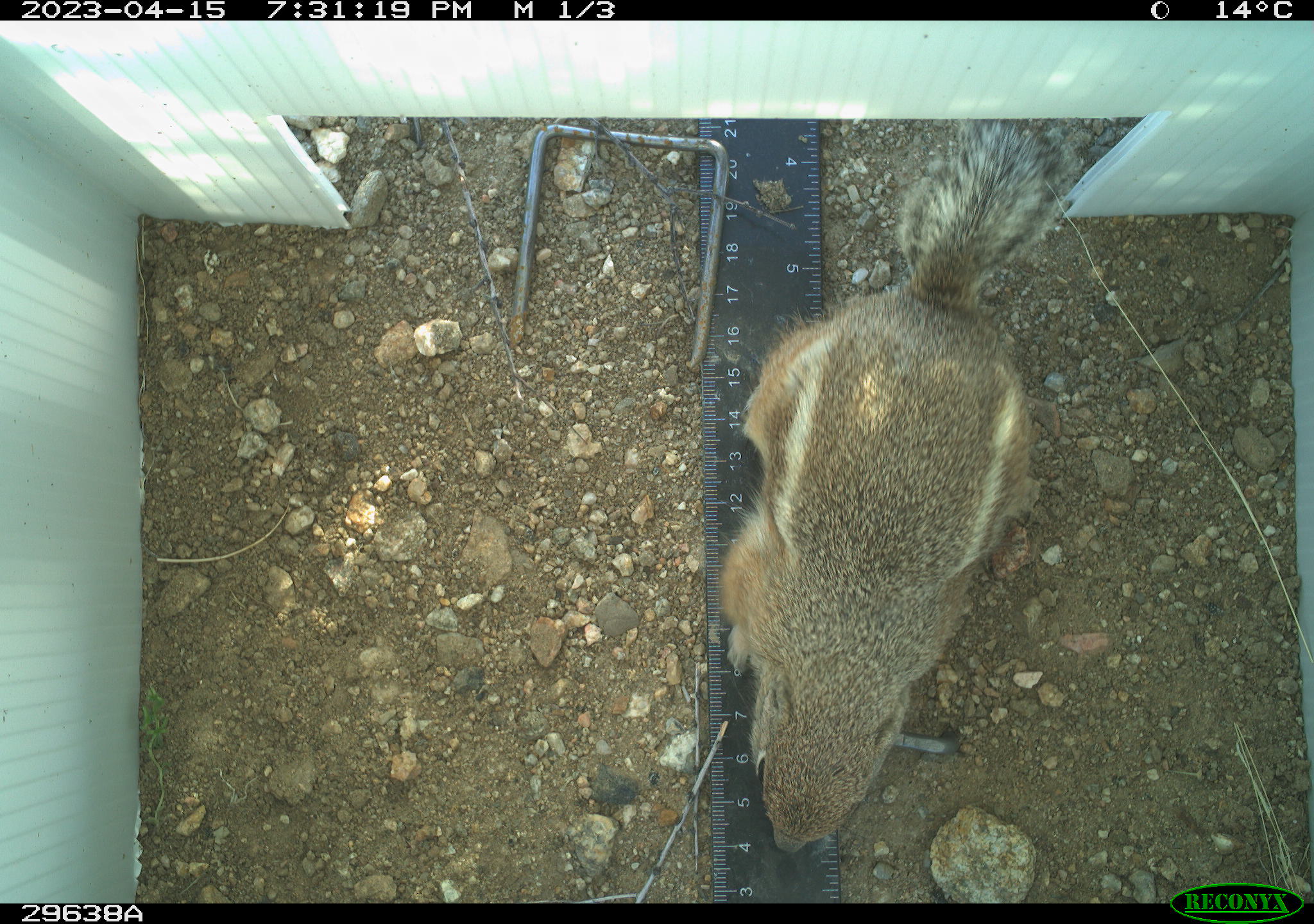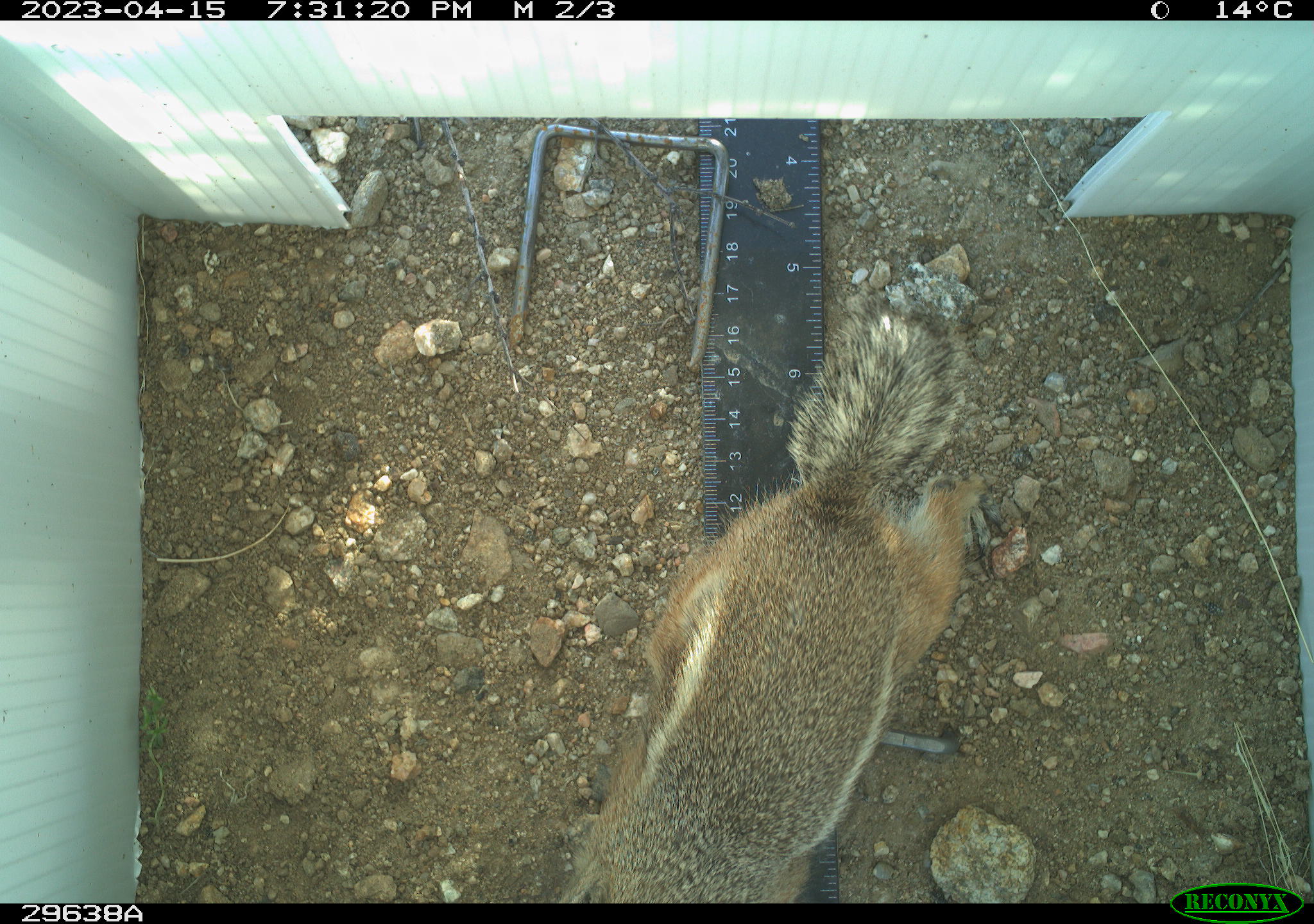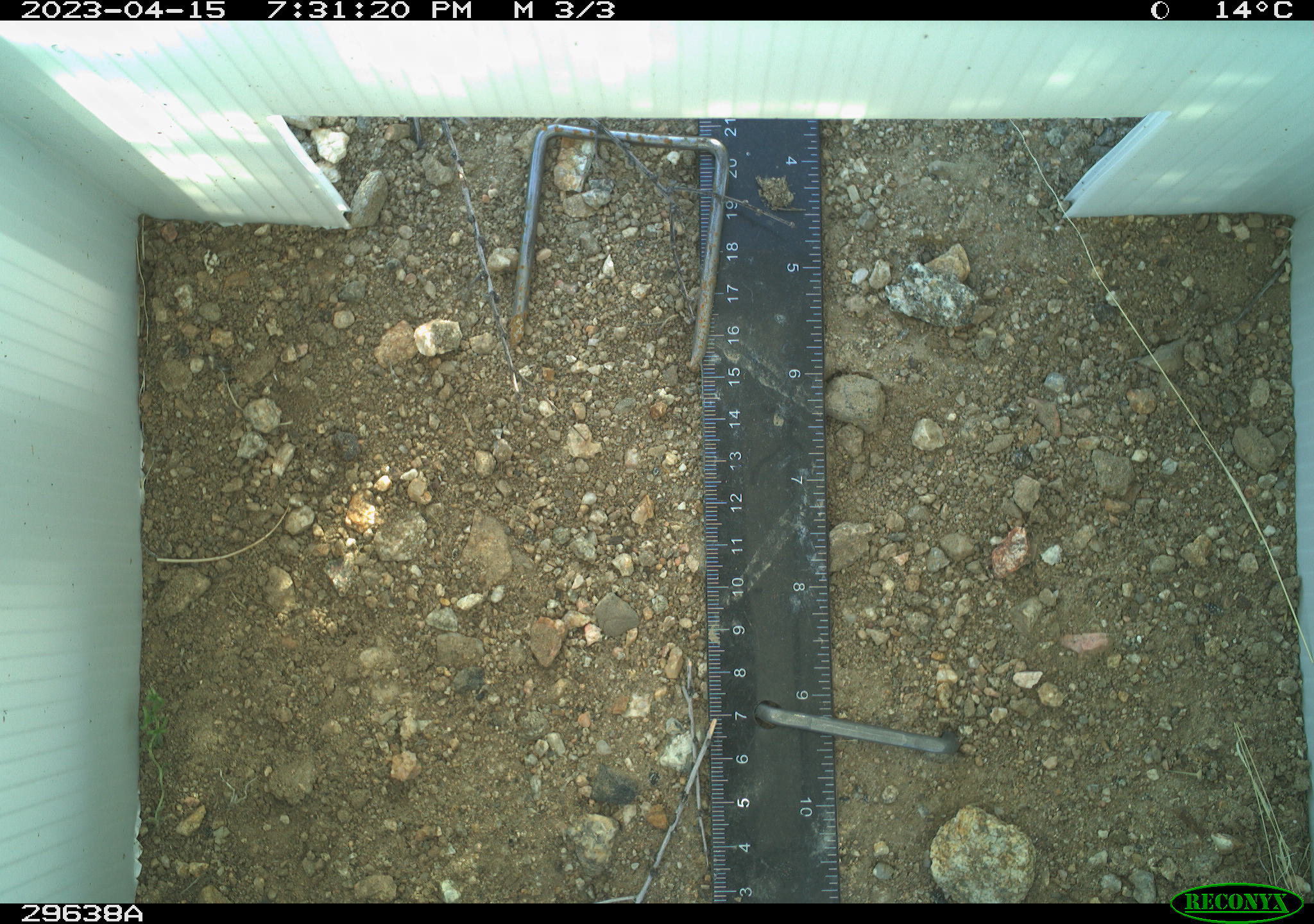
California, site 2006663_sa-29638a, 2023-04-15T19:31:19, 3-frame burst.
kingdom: Animalia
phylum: Chordata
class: Mammalia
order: Rodentia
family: Sciuridae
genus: Ammospermophilus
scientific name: Ammospermophilus leucurus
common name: white-tailed antelope squirrel